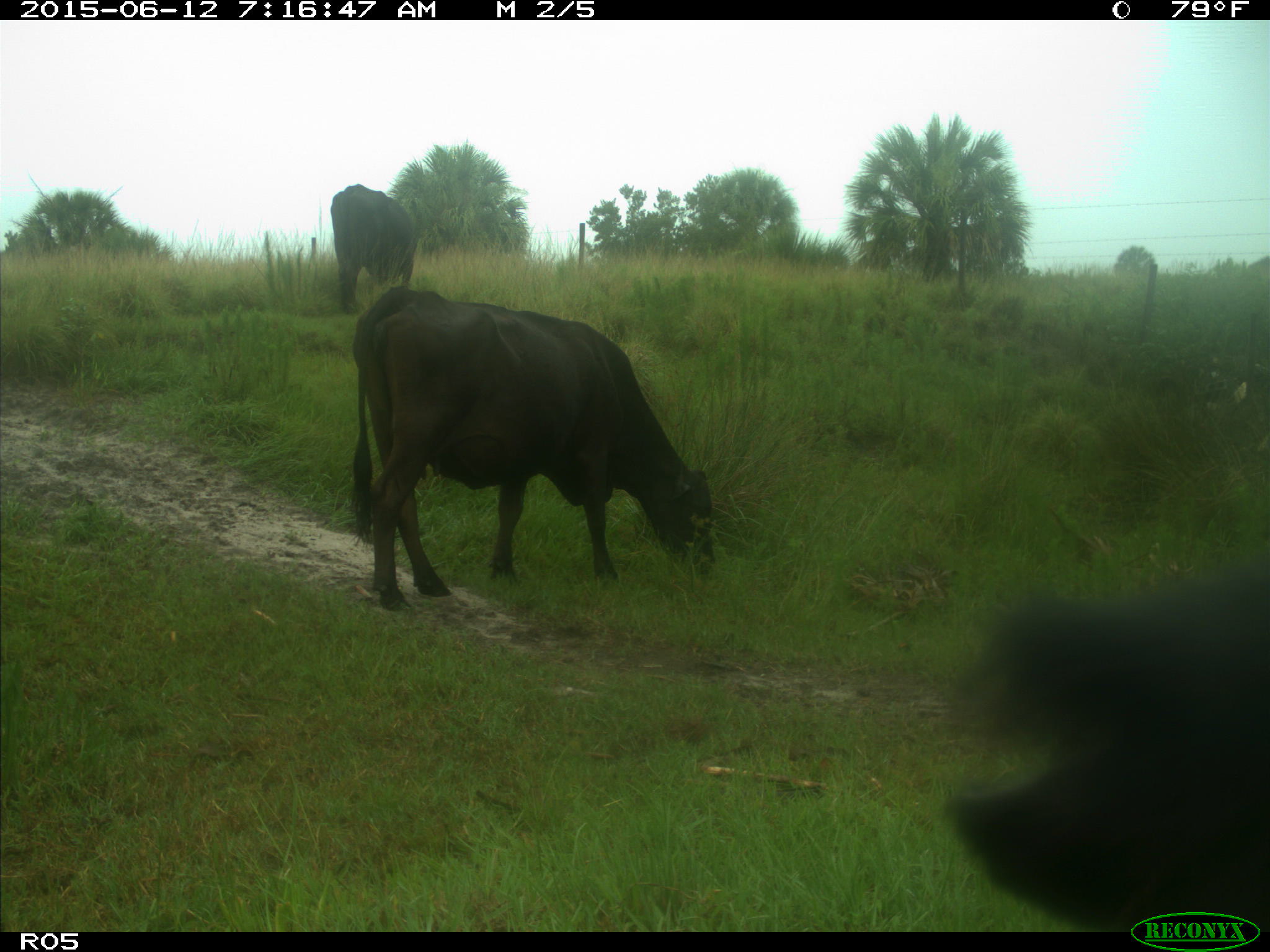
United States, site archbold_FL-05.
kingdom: Animalia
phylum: Chordata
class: Mammalia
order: Artiodactyla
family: Bovidae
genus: Bos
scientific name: Bos taurus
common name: domestic cow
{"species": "Bos taurus (domestic cow)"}